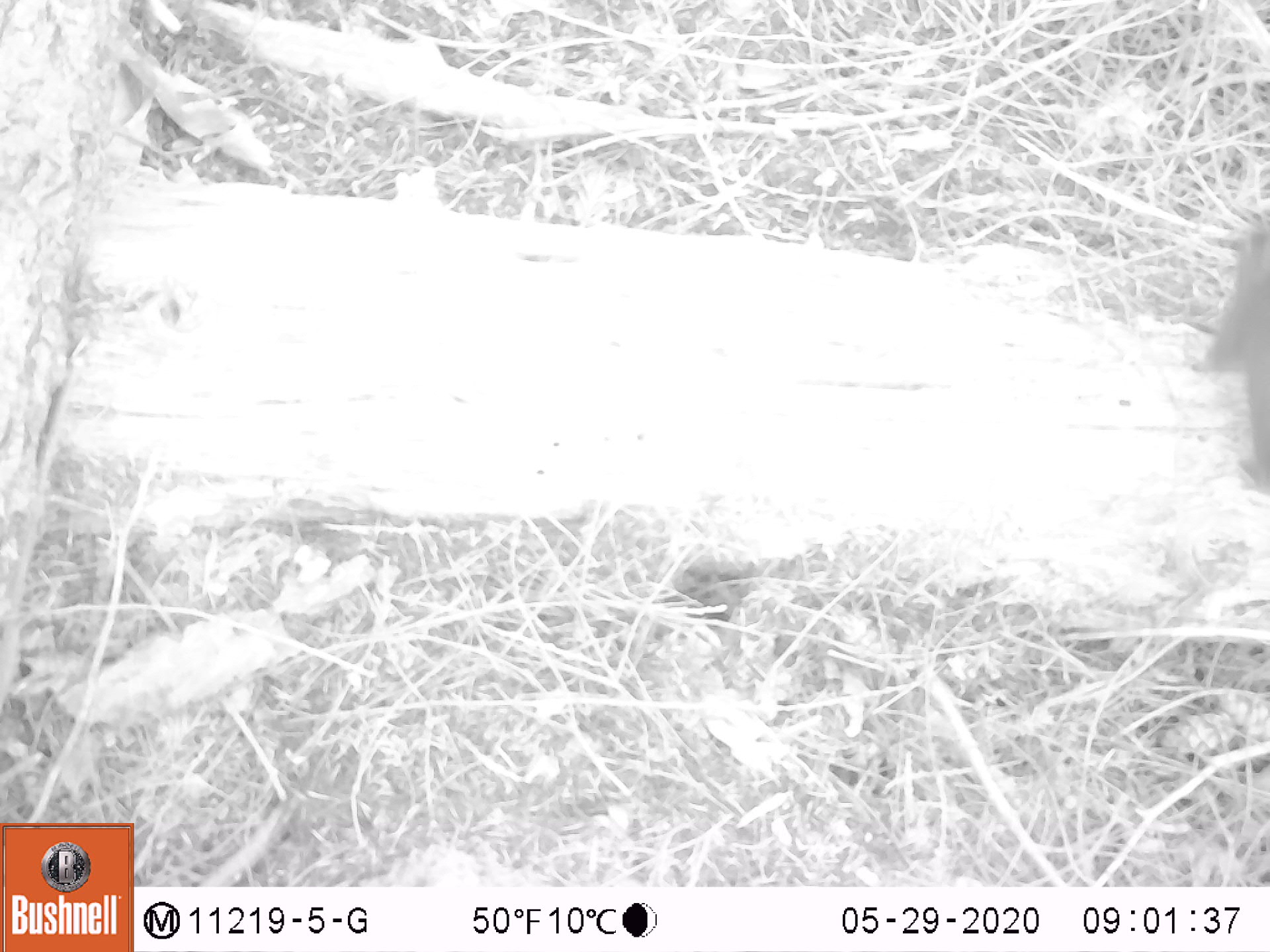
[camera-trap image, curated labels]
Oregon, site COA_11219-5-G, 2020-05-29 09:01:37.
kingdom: Animalia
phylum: Chordata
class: Mammalia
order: Rodentia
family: Sciuridae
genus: Tamiasciurus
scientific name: Tamiasciurus douglasii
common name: douglas squirrel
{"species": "douglas squirrel (Tamiasciurus douglasii)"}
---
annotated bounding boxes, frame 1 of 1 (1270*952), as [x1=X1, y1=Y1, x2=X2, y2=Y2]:
douglas squirrel: [x1=1197, y1=228, x2=1263, y2=490]